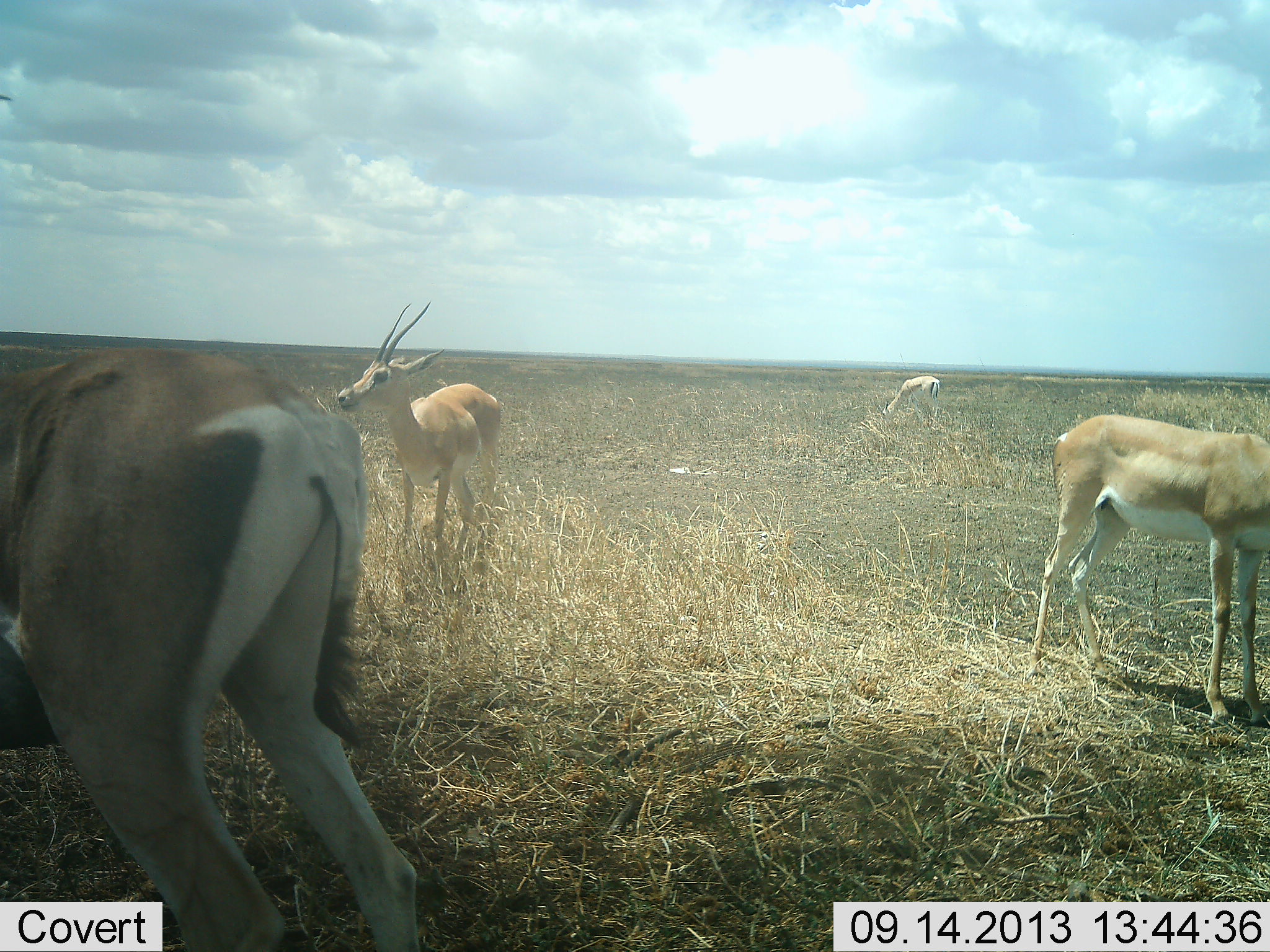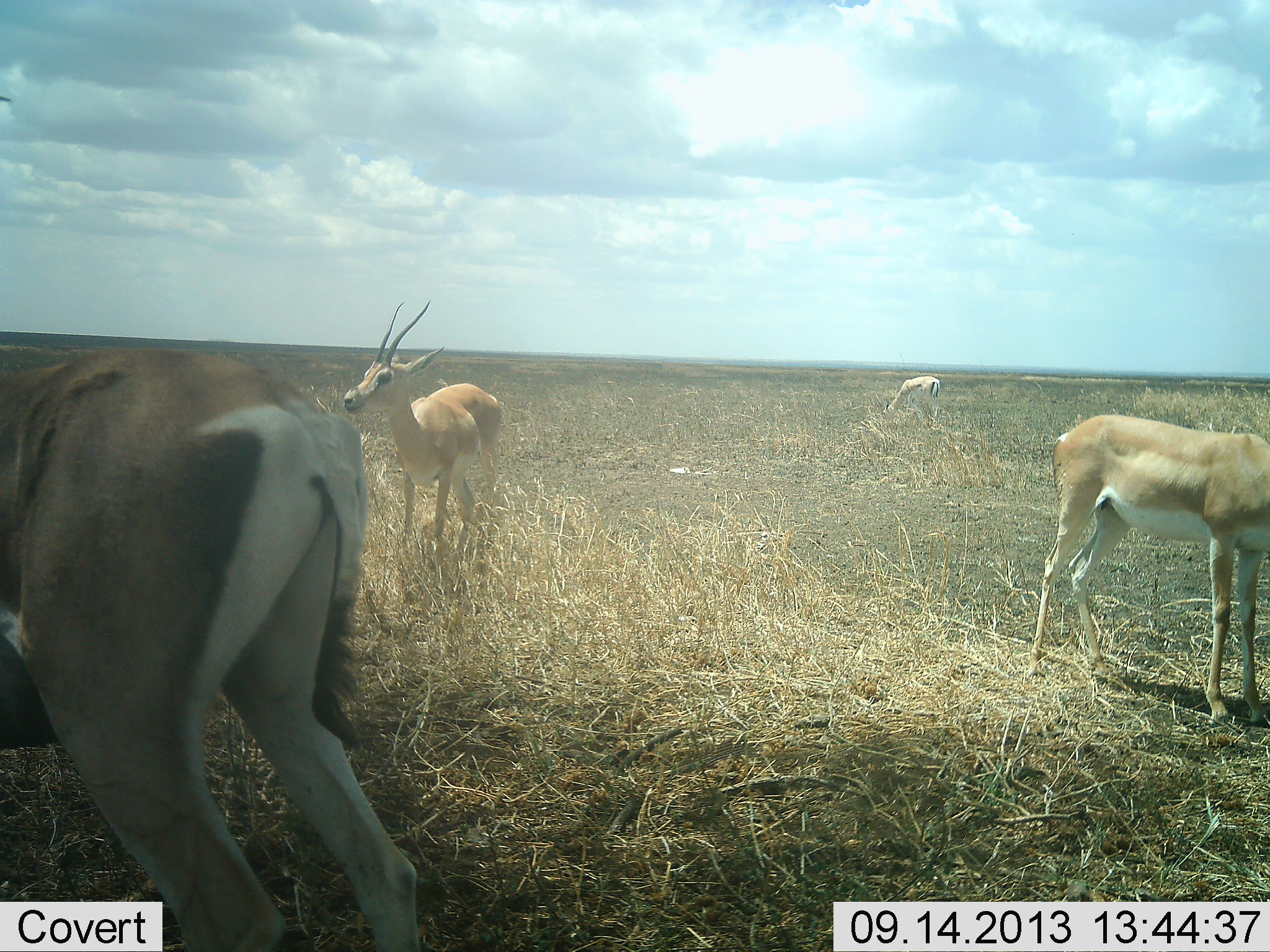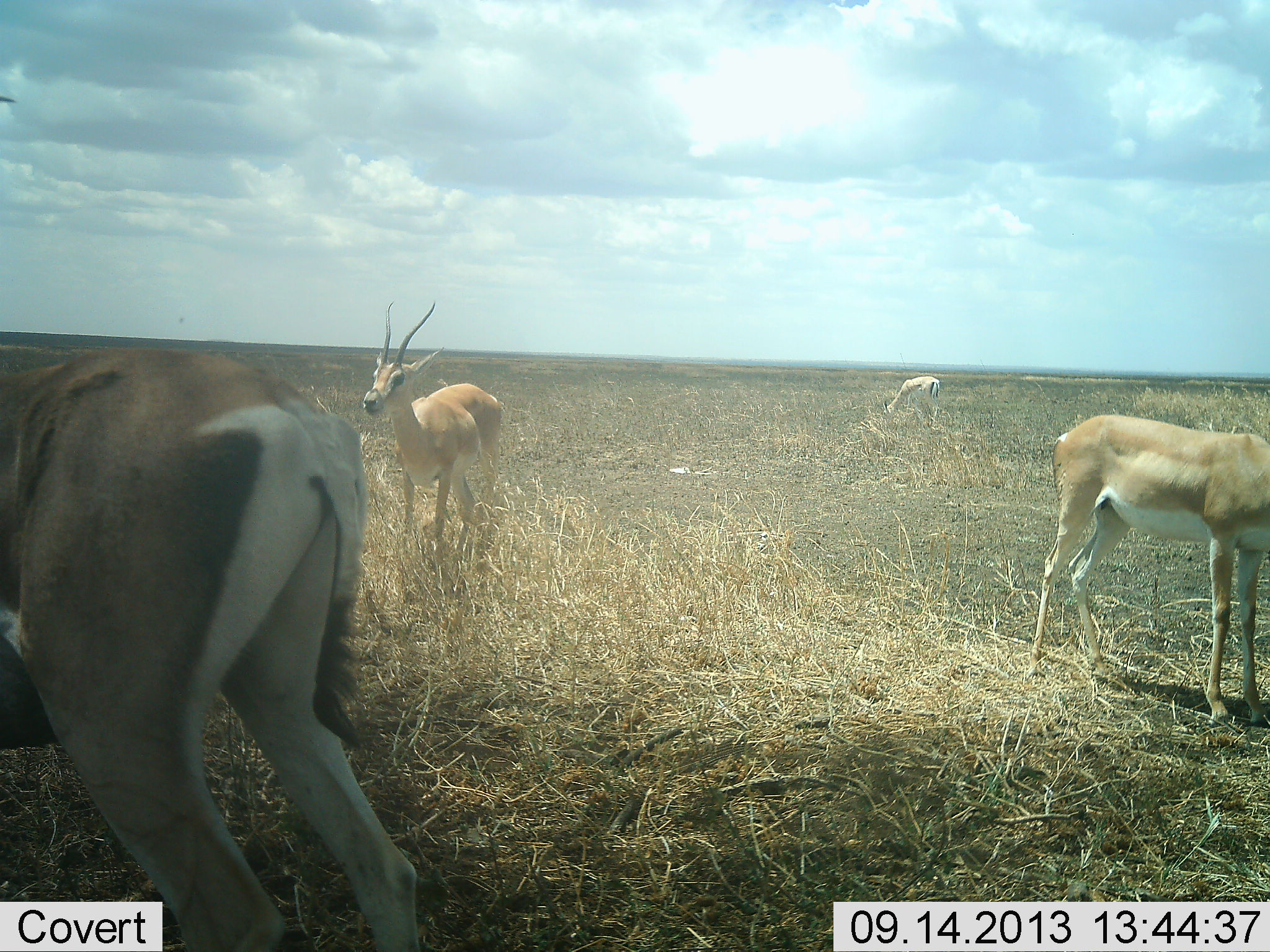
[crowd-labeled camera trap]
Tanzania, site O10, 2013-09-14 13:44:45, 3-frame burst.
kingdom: Animalia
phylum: Chordata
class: Mammalia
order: Artiodactyla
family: Bovidae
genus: Nanger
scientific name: Nanger granti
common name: grant's gazelle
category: gazellegrants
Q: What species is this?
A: Gazellegrants (grant's gazelle) (Nanger granti).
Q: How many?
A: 4.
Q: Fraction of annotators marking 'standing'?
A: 100%.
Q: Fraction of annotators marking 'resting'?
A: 0%.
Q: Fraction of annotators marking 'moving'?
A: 0%.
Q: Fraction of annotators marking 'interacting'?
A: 0%.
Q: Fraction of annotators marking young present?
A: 0%.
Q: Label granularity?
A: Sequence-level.